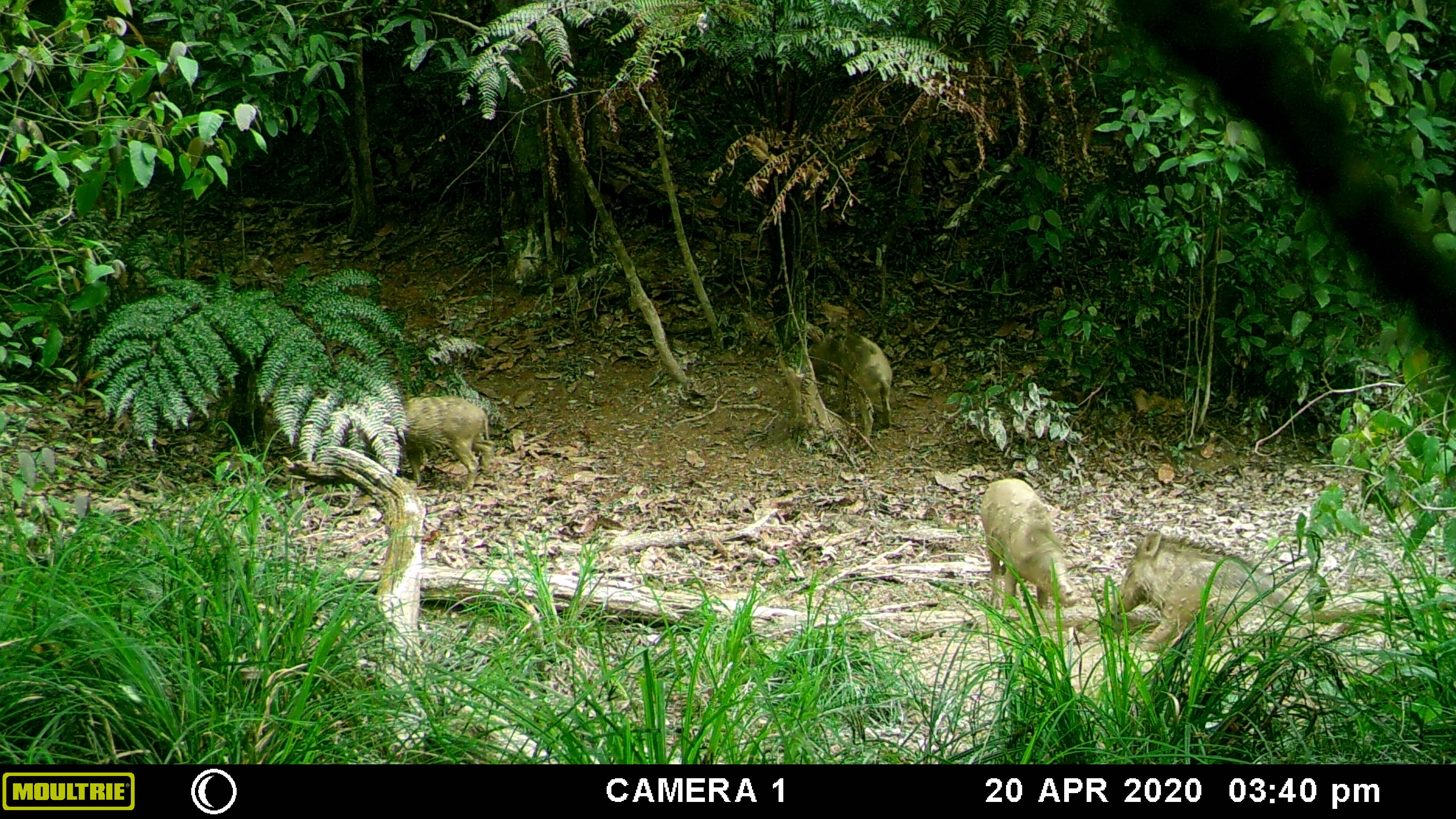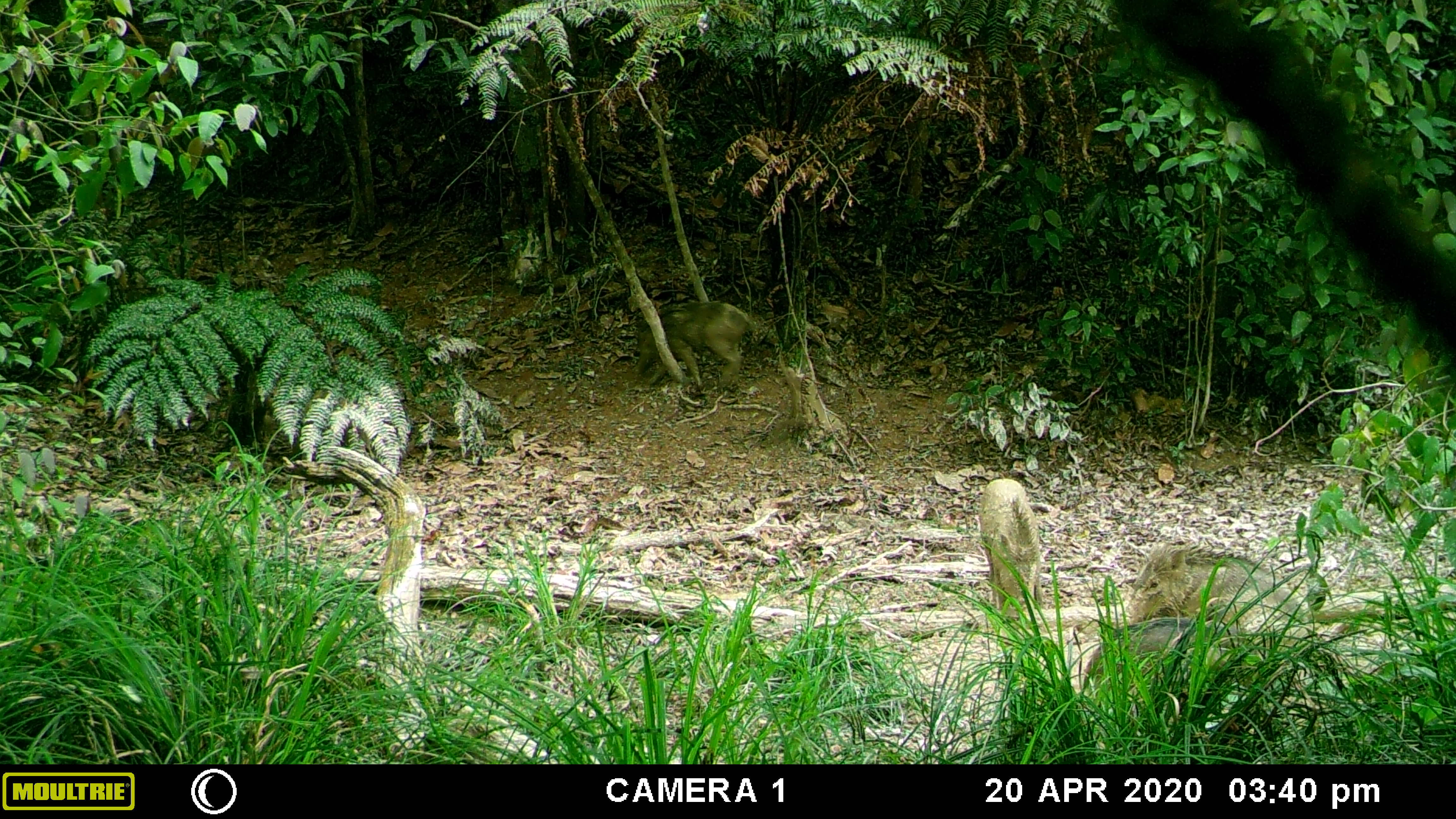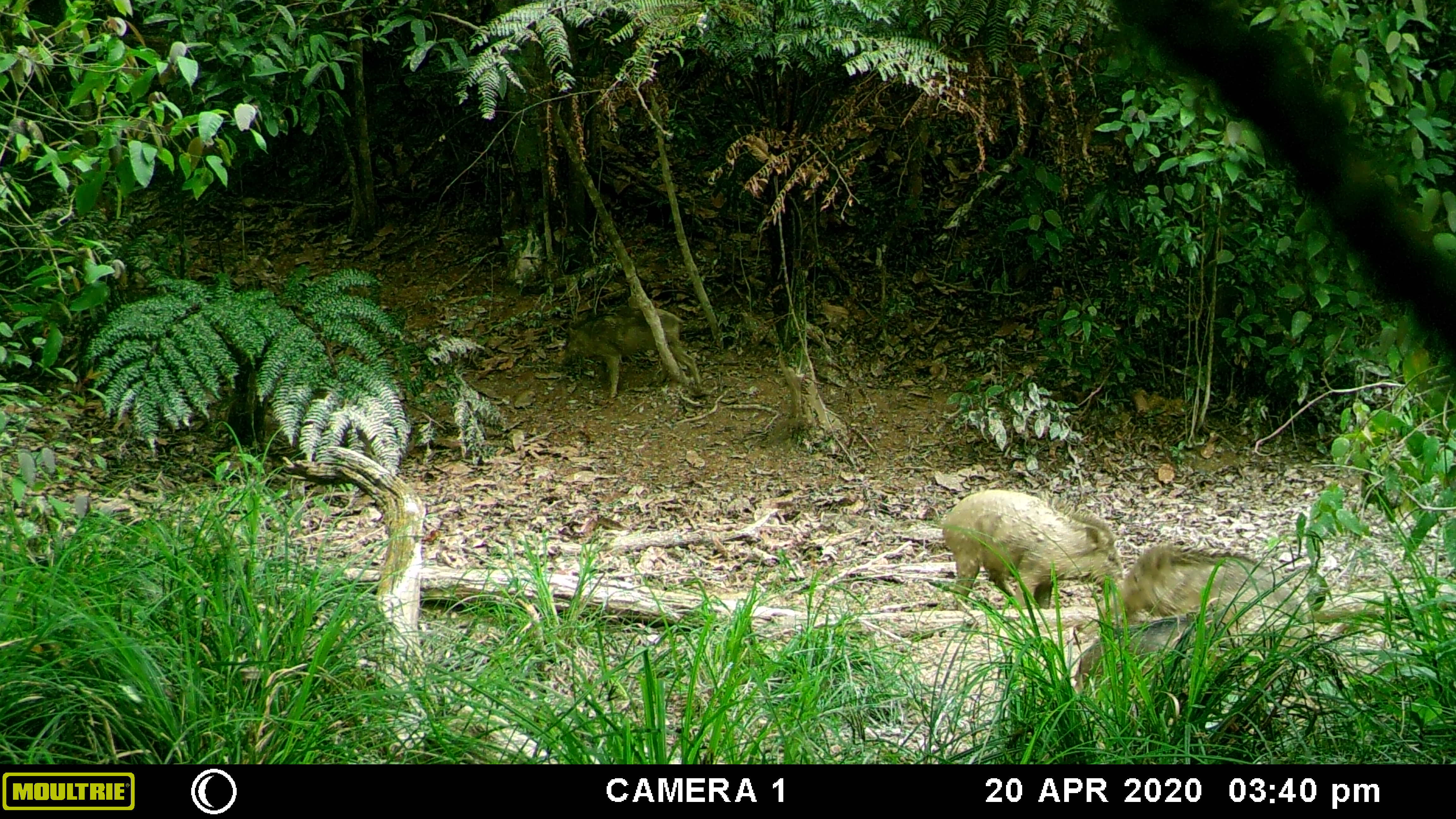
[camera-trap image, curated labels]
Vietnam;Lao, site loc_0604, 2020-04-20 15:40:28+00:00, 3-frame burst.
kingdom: Animalia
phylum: Chordata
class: Mammalia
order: Artiodactyla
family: Suidae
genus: Sus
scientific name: Sus scrofa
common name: eurasian wild pig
Eurasian wild pig (Sus scrofa). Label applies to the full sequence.